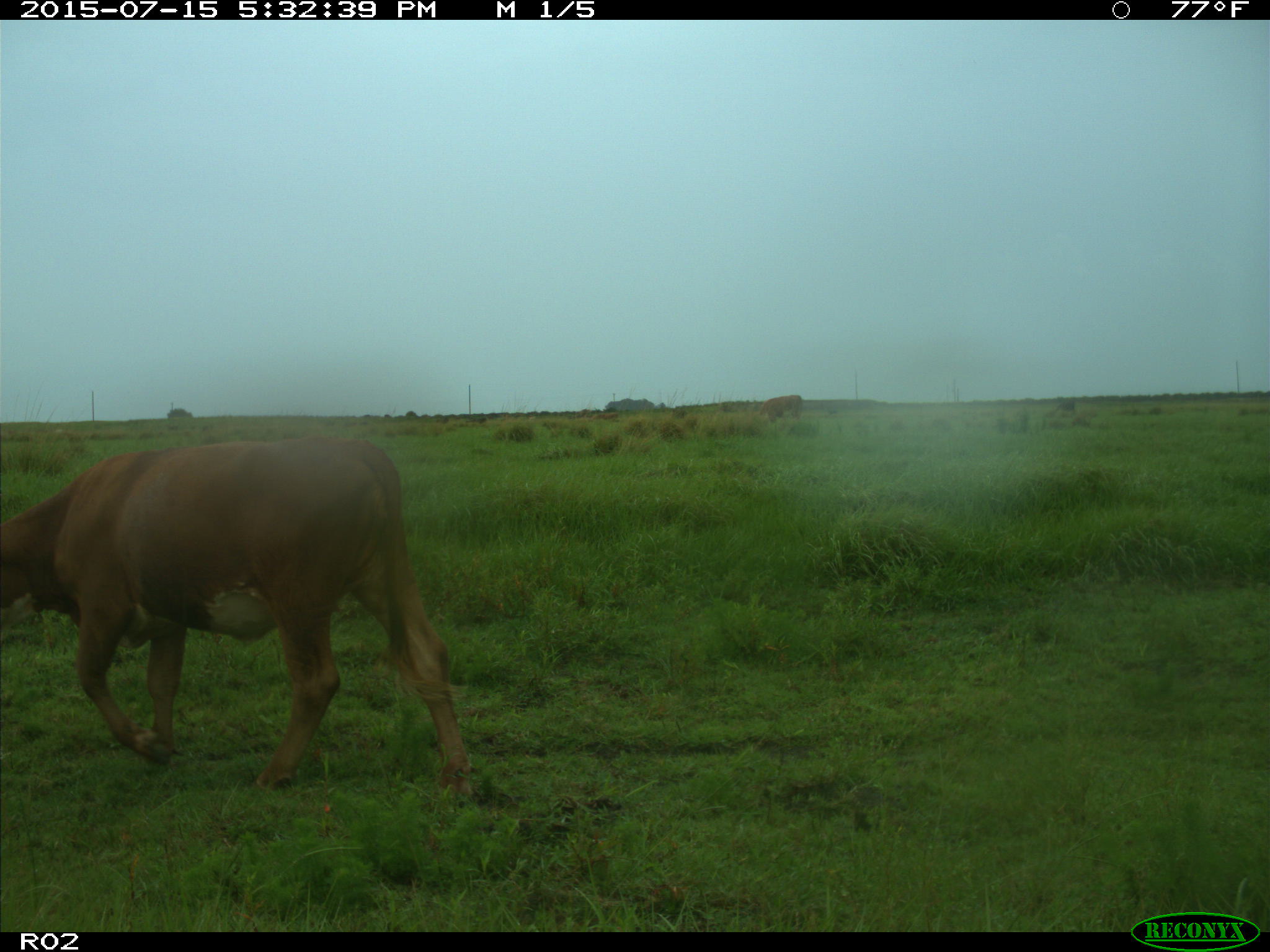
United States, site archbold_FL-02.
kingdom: Animalia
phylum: Chordata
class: Mammalia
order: Artiodactyla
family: Bovidae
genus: Bos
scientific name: Bos taurus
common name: domestic cow